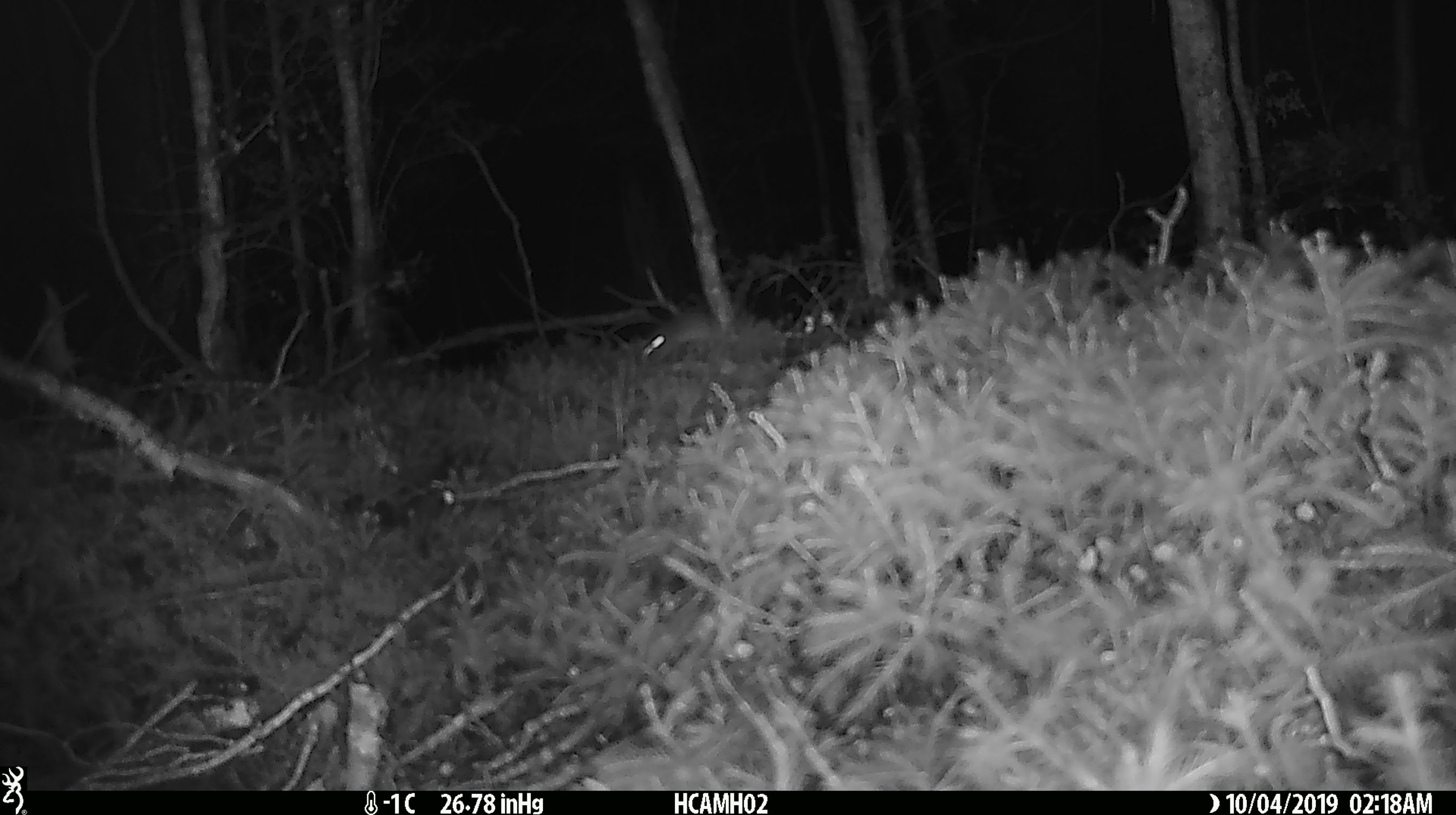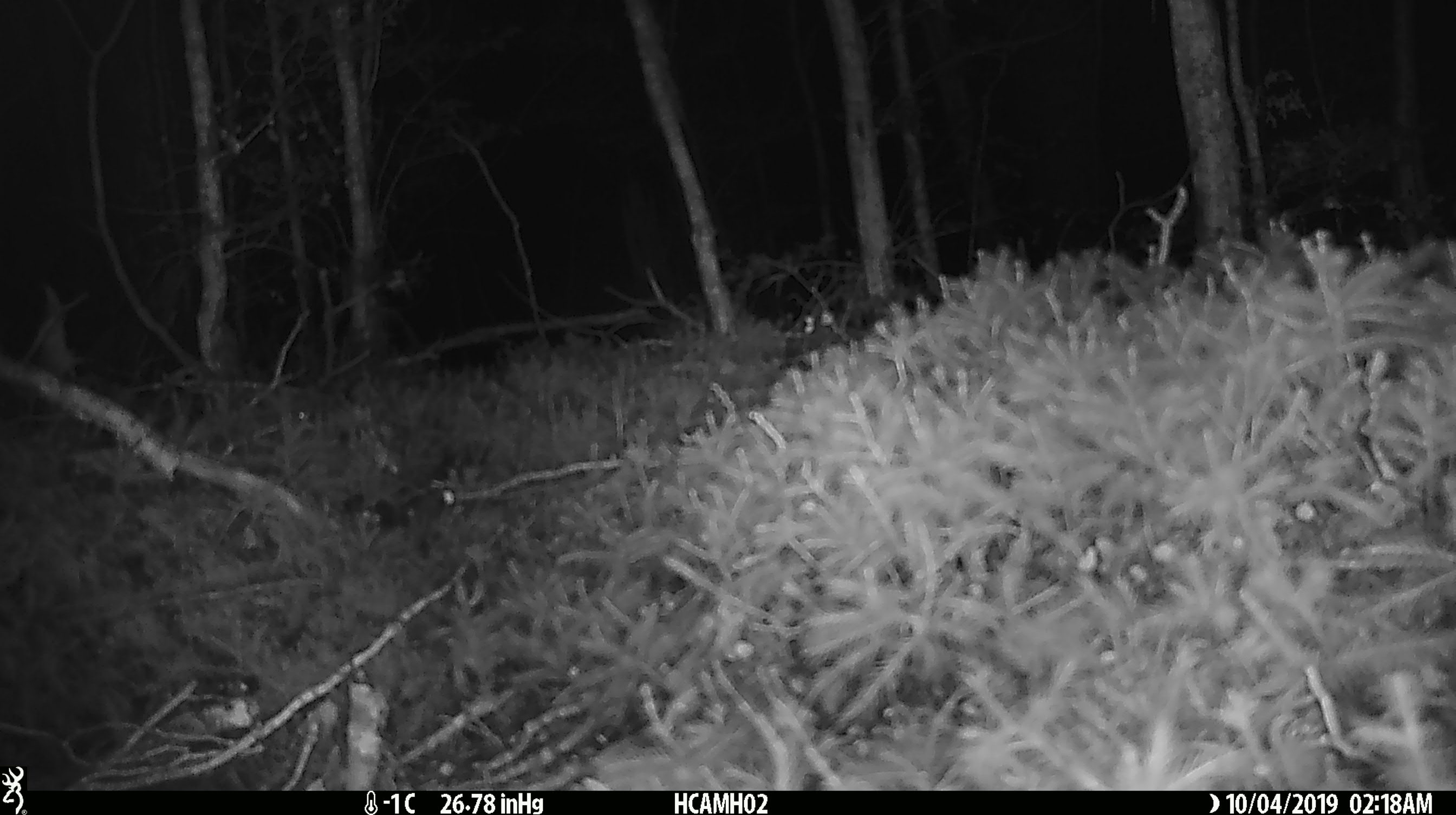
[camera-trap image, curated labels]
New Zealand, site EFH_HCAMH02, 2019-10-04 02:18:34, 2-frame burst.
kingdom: Animalia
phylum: Chordata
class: Mammalia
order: Rodentia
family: Muridae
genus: Mus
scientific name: Mus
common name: mouse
Mouse (Mus).